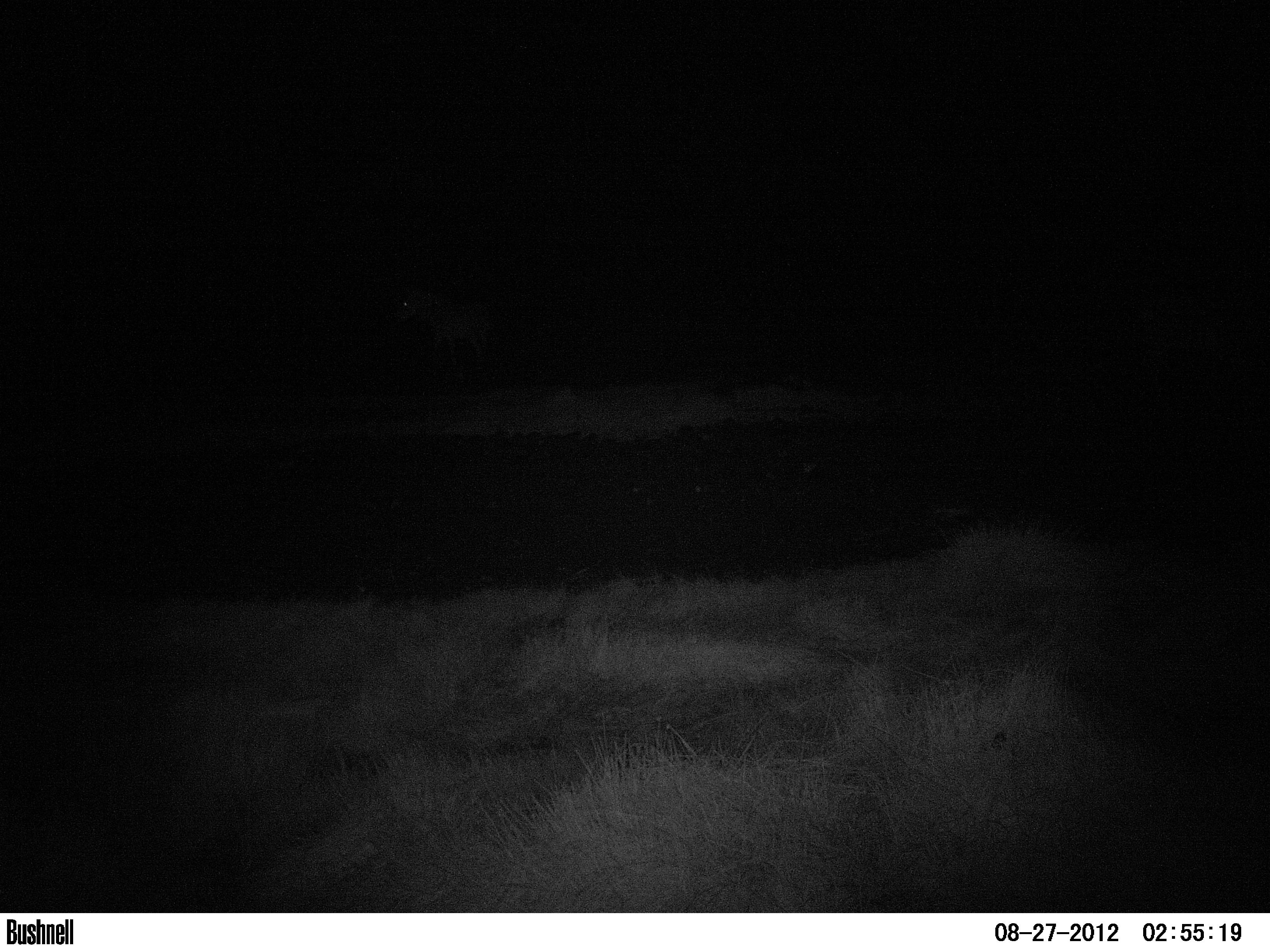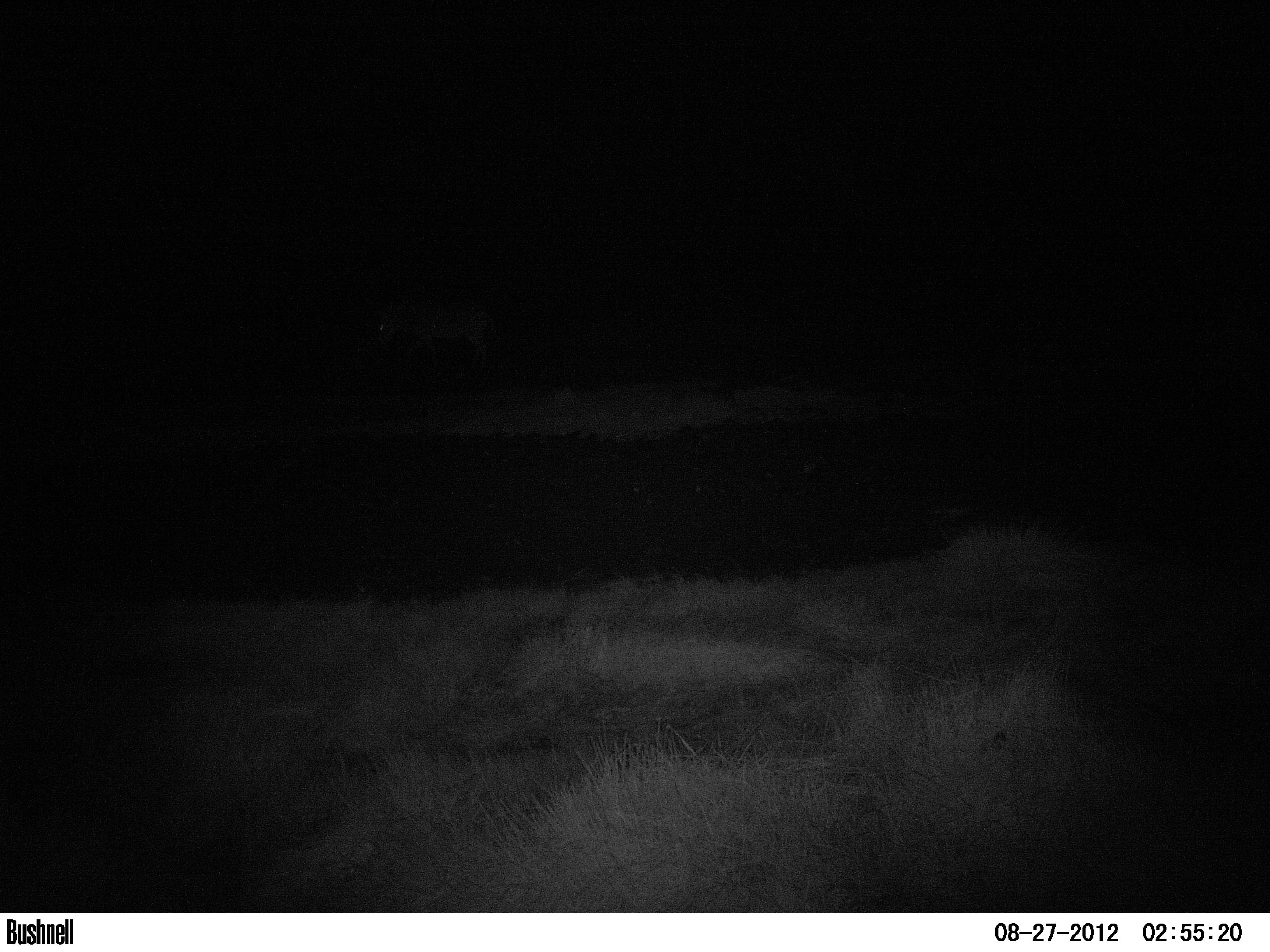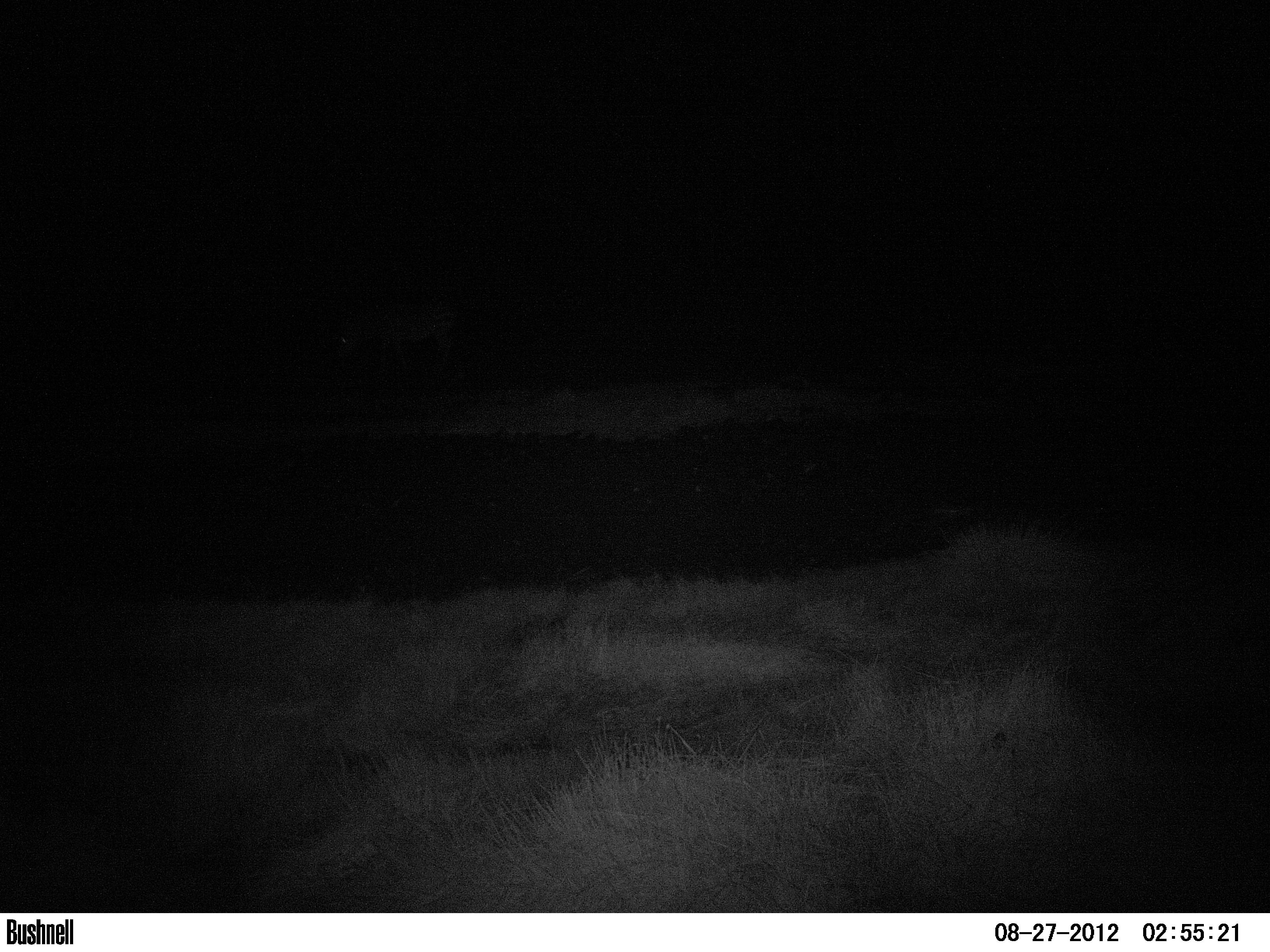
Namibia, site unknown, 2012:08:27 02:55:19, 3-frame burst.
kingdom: Animalia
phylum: Chordata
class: Mammalia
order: Perissodactyla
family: Equidae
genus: Equus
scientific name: Equus zebra hartmannae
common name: hartmann's mountain zebra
Equus zebra hartmannae (hartmann's mountain zebra).